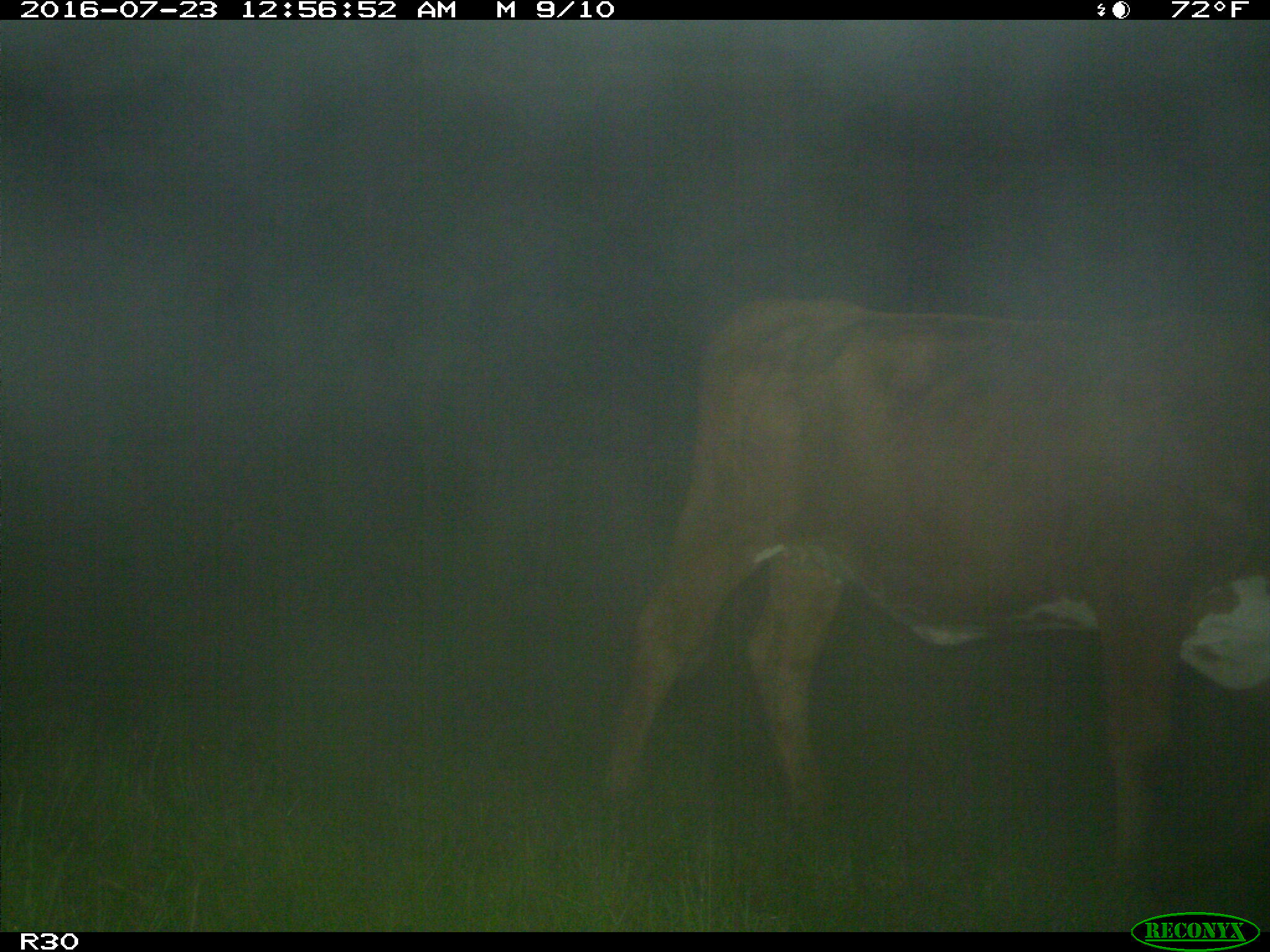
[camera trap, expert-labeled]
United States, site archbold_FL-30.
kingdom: Animalia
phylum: Chordata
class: Mammalia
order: Artiodactyla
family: Bovidae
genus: Bos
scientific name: Bos taurus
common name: domestic cow